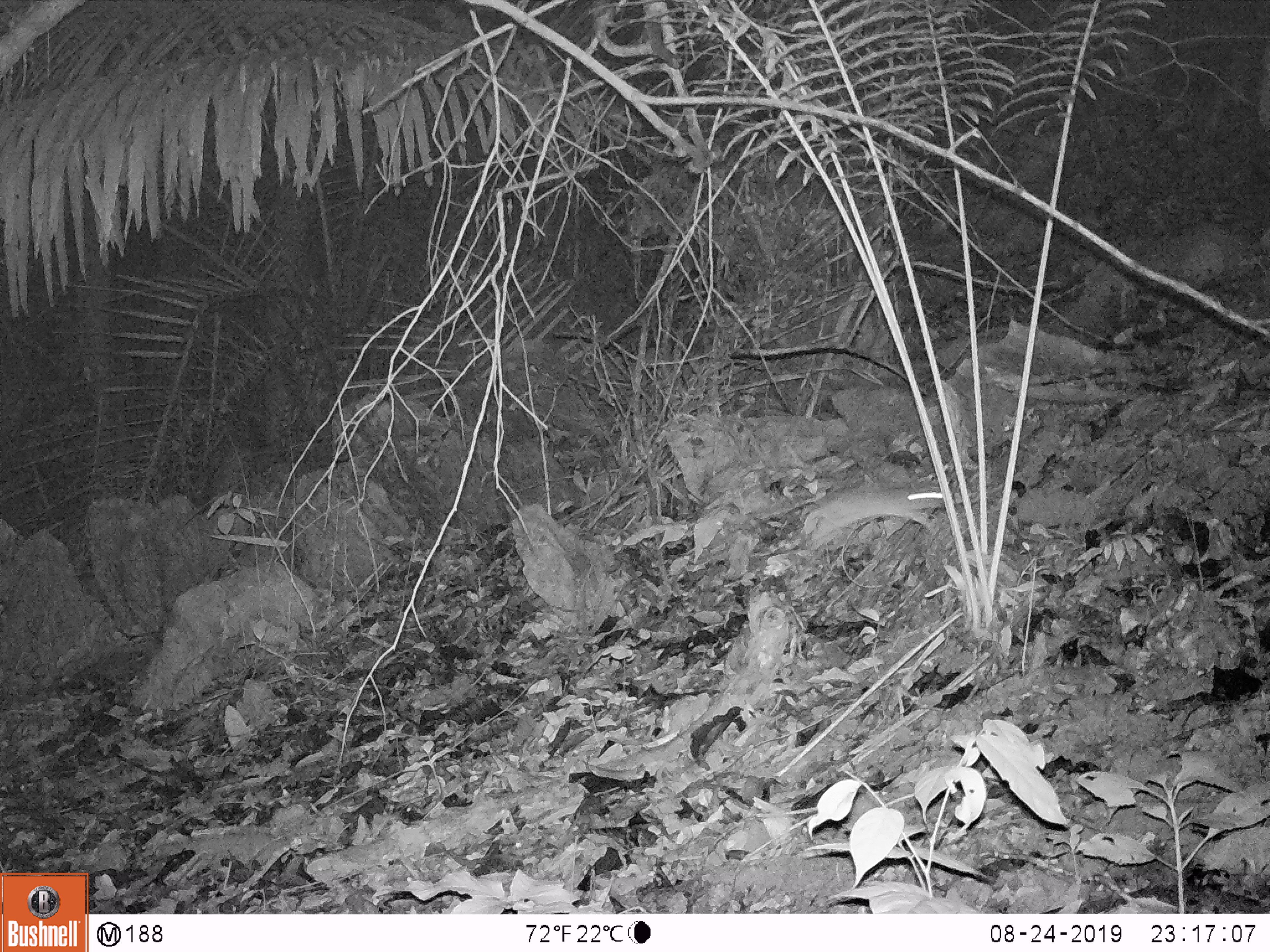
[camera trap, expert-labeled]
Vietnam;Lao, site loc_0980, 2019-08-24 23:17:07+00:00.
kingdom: Animalia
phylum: Chordata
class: Mammalia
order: Rodentia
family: Muridae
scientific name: Muridae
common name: old-world mice and rats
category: unidentified murid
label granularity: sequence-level